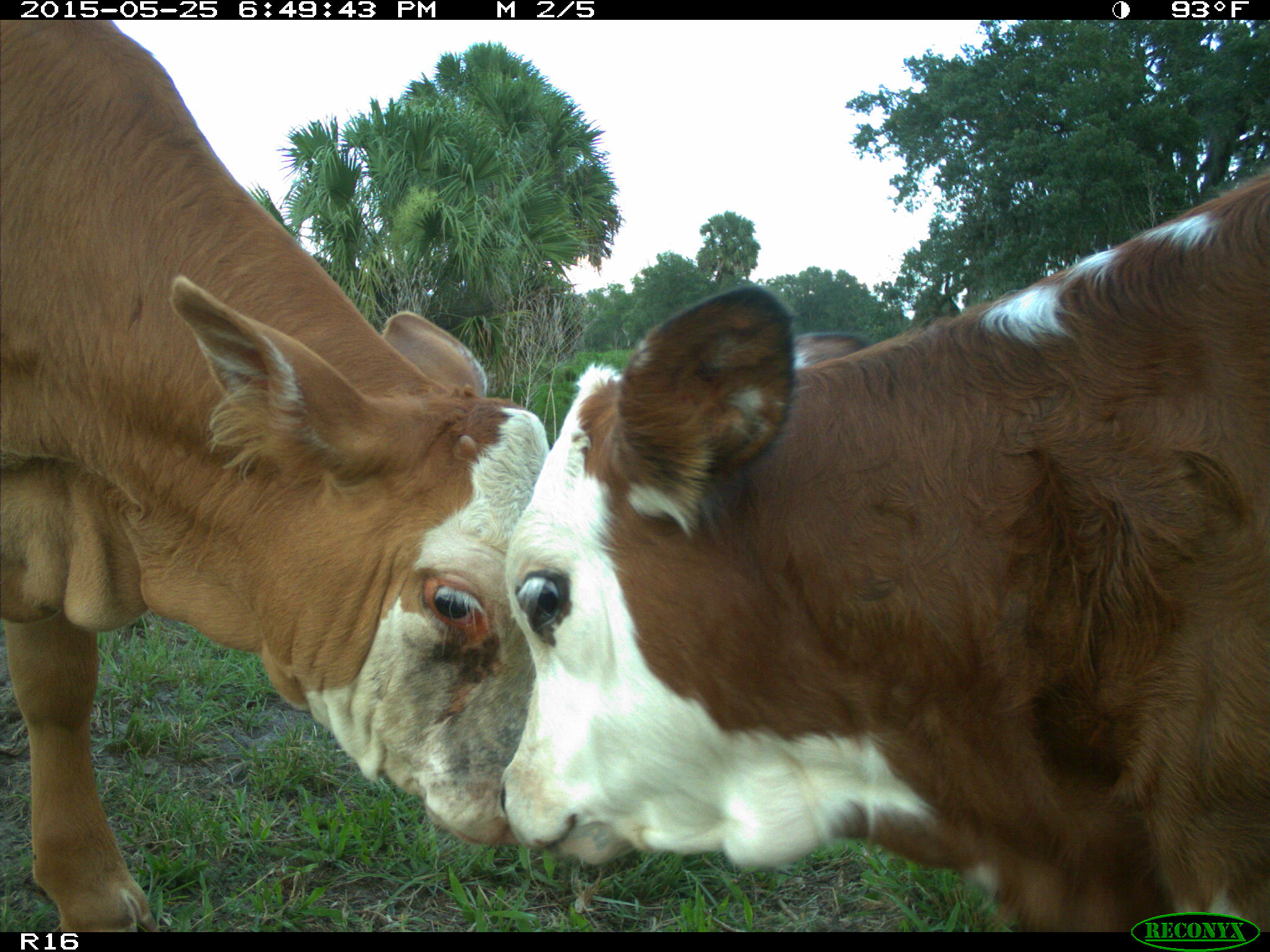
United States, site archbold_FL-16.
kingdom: Animalia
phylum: Chordata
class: Mammalia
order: Artiodactyla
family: Bovidae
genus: Bos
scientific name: Bos taurus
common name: domestic cow